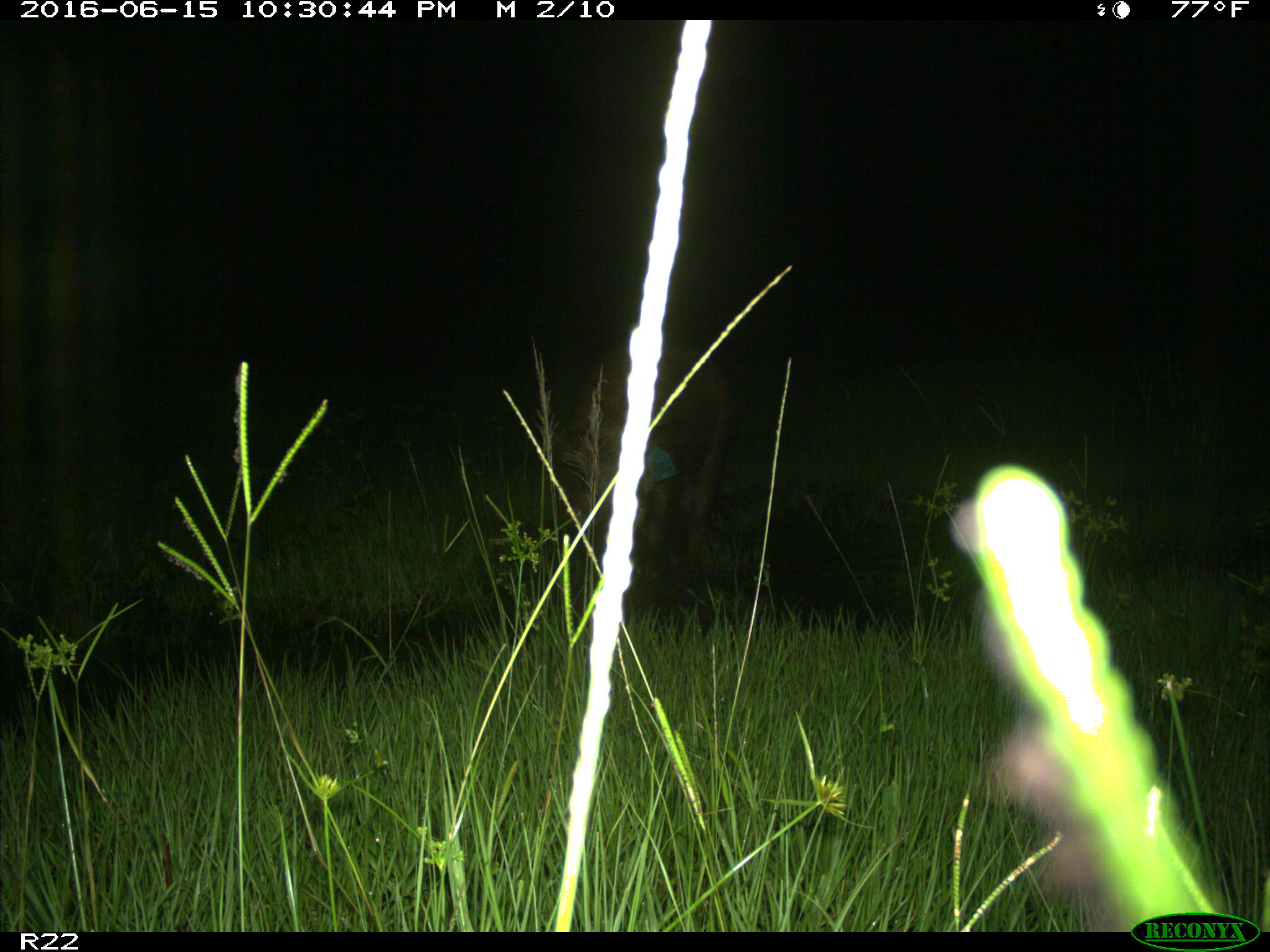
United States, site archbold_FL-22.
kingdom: Animalia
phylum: Chordata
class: Mammalia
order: Artiodactyla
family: Suidae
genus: Sus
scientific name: Sus scrofa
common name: wild boar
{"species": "Sus scrofa (wild boar)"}